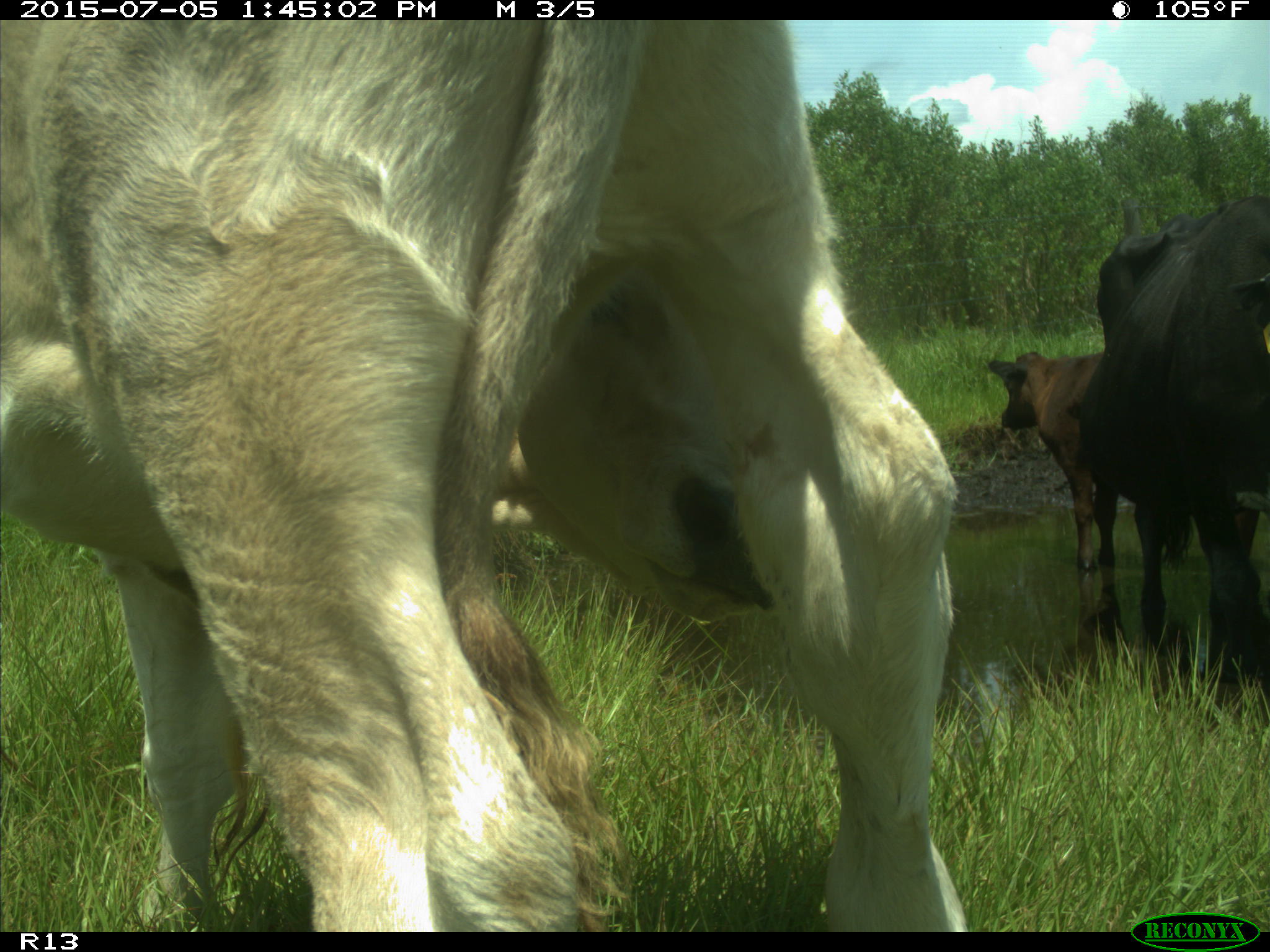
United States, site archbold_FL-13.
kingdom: Animalia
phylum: Chordata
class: Mammalia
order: Artiodactyla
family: Bovidae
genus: Bos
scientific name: Bos taurus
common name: domestic cow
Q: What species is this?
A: Bos taurus (domestic cow).